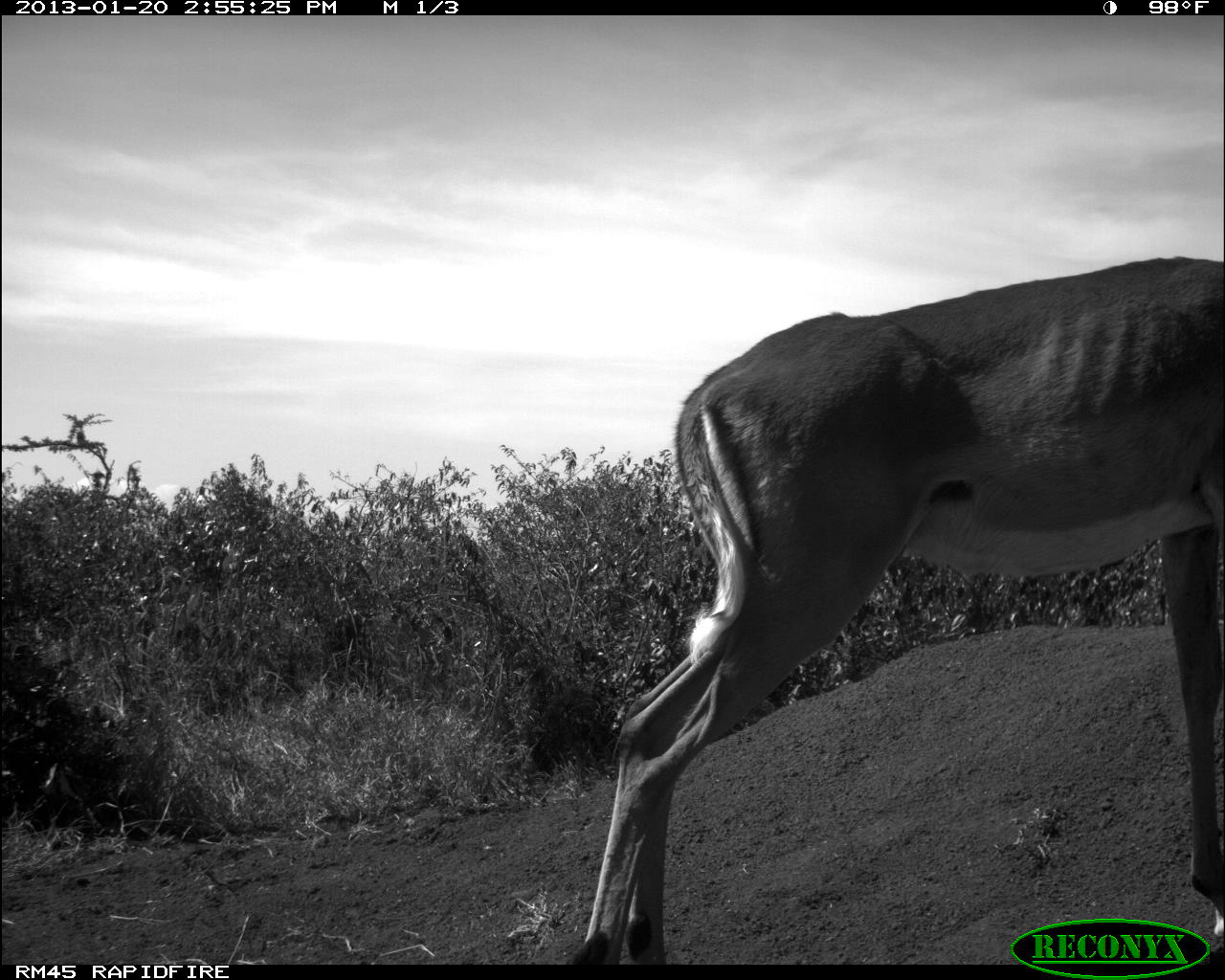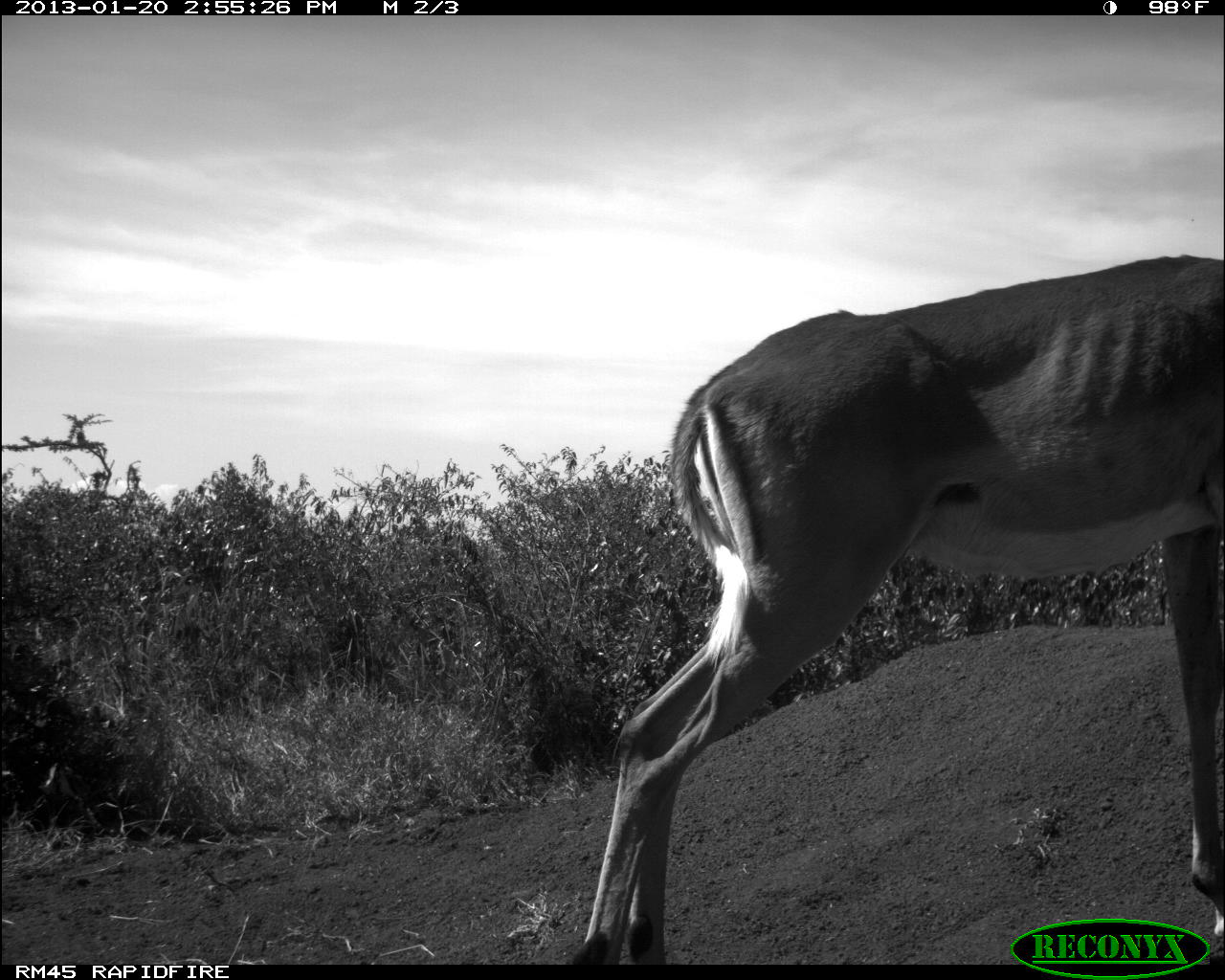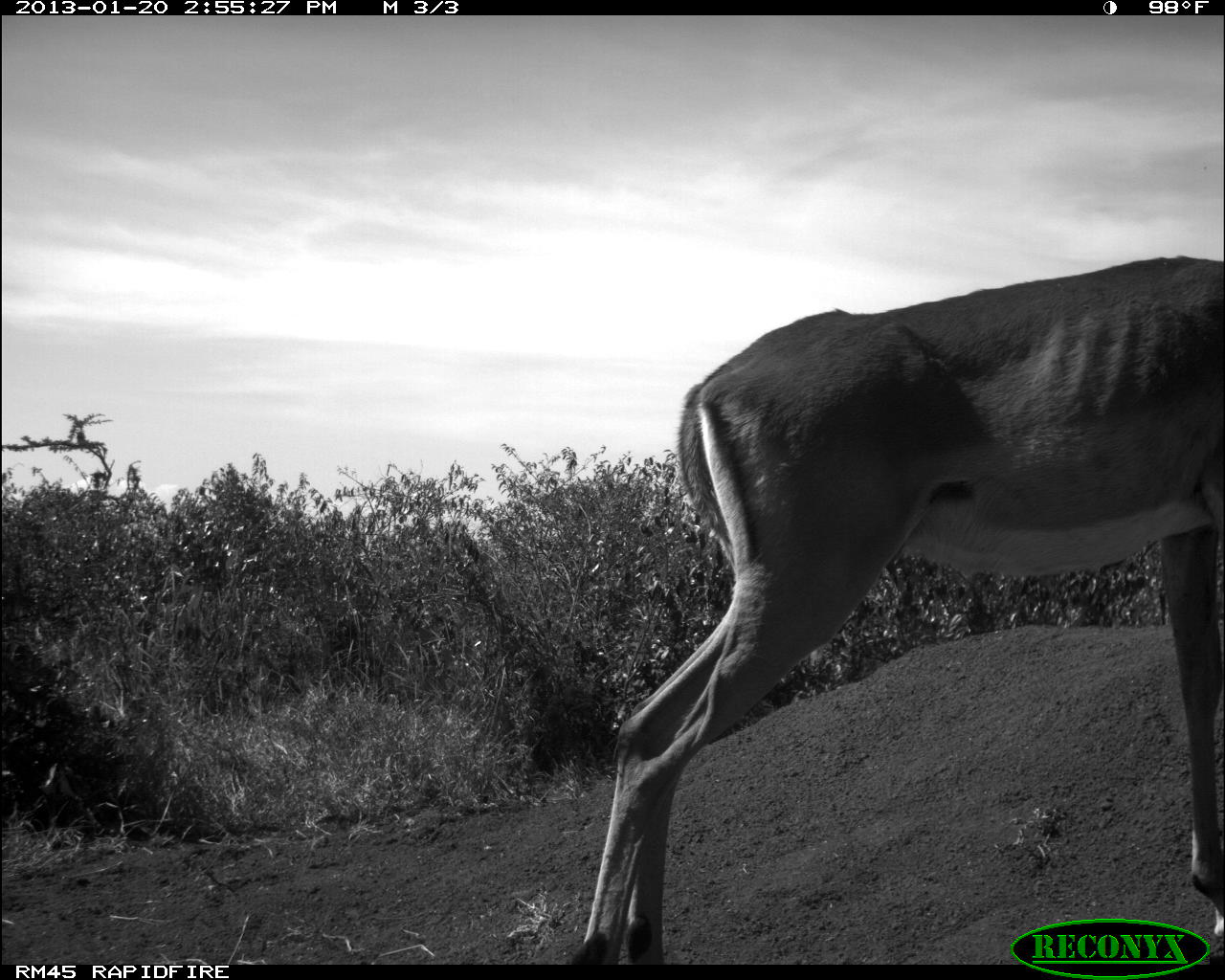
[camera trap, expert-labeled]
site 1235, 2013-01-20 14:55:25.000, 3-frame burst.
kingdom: Animalia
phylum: Chordata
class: Mammalia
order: Artiodactyla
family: Bovidae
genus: Aepyceros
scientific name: Aepyceros melampus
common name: impala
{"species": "Aepyceros melampus (impala)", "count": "1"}